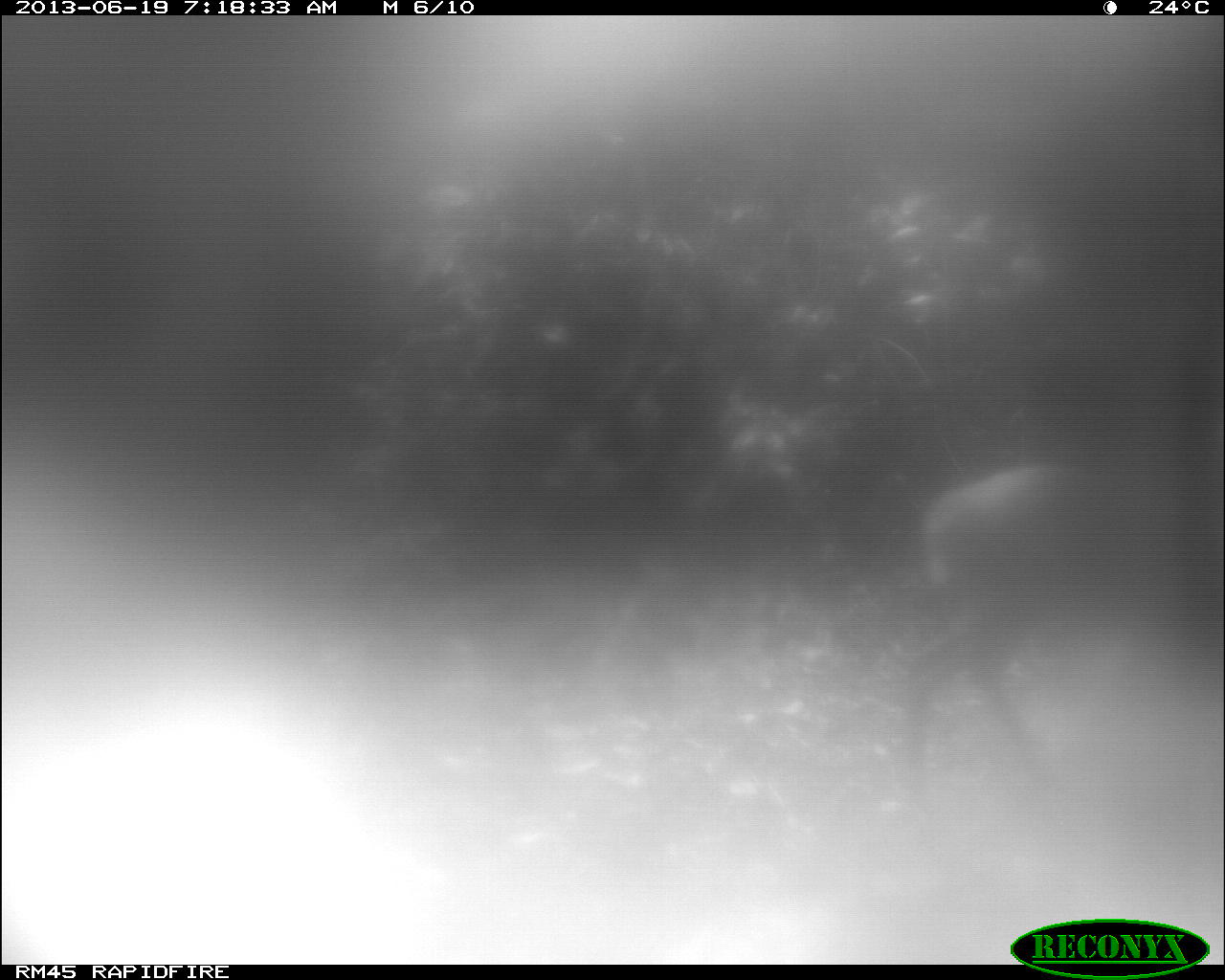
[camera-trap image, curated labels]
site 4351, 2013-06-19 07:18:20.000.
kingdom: Animalia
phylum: Chordata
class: Mammalia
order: Artiodactyla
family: Cervidae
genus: Mazama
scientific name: Mazama temama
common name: central american red brocket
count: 1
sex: male